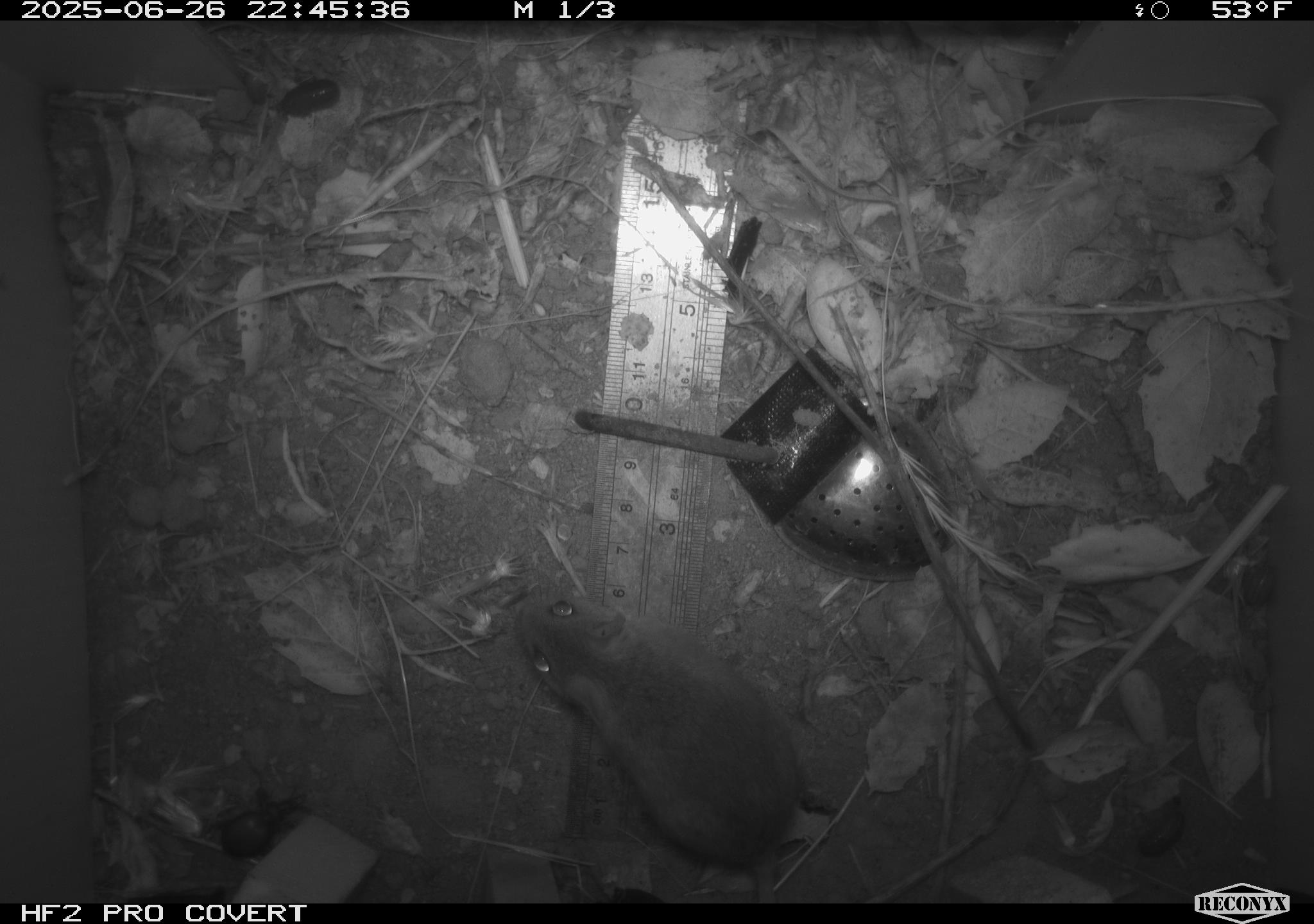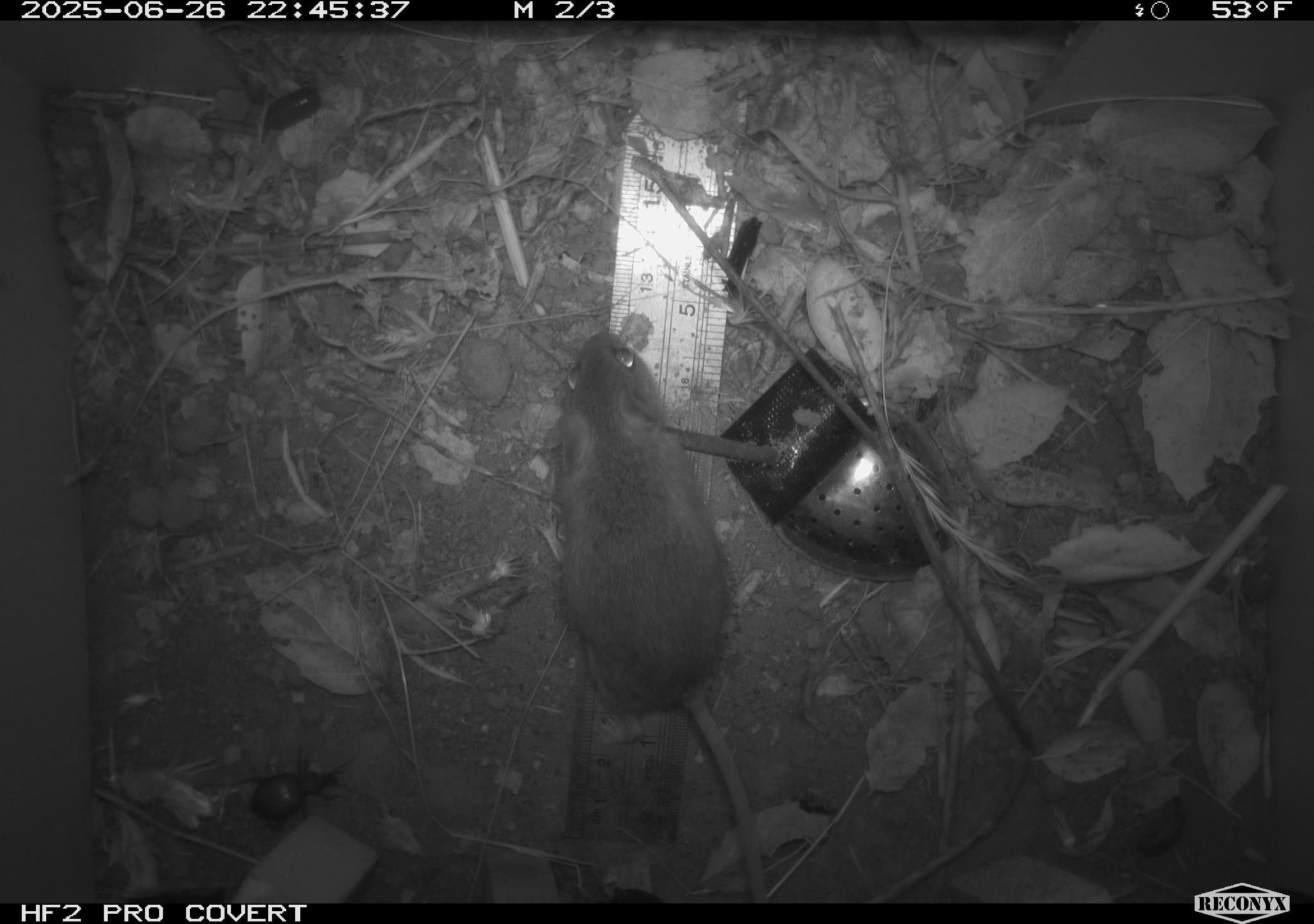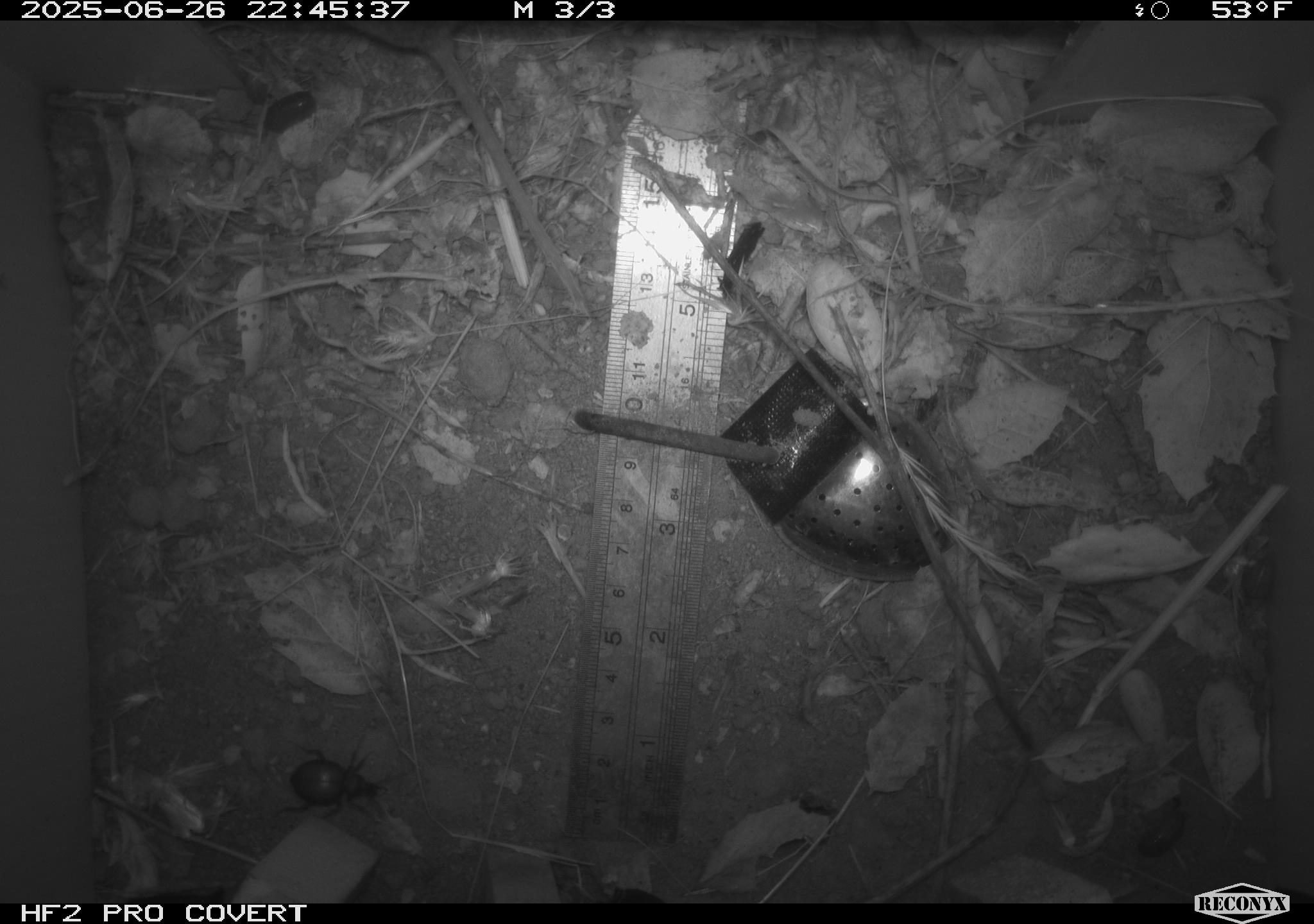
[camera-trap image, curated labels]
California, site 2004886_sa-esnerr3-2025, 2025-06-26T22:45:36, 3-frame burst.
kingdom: Animalia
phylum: Chordata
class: Mammalia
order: Rodentia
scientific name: Rodentia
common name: rodent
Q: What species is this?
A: Rodent (Rodentia).